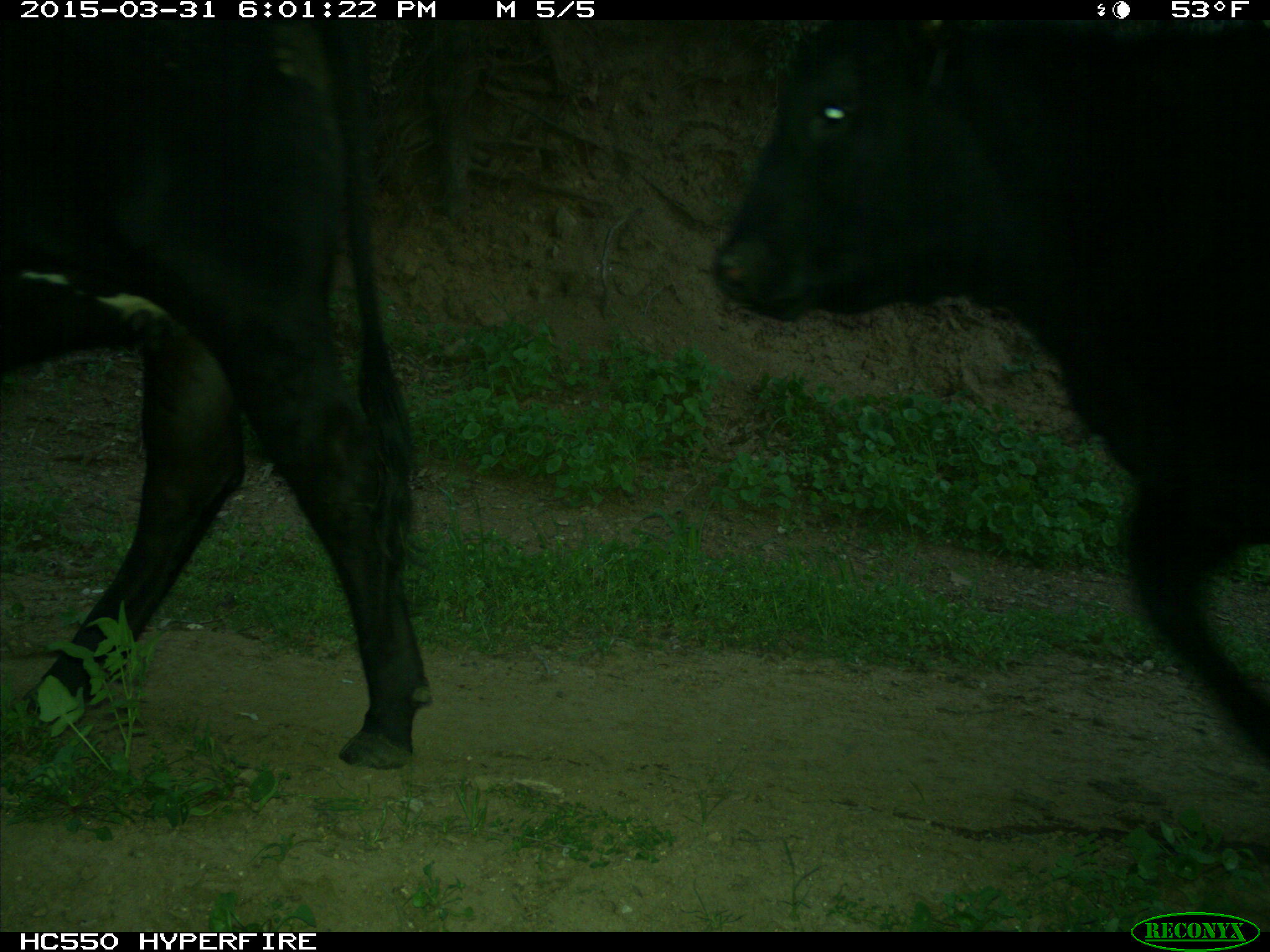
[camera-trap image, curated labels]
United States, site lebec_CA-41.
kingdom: Animalia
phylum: Chordata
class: Mammalia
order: Artiodactyla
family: Bovidae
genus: Bos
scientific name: Bos taurus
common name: domestic cow